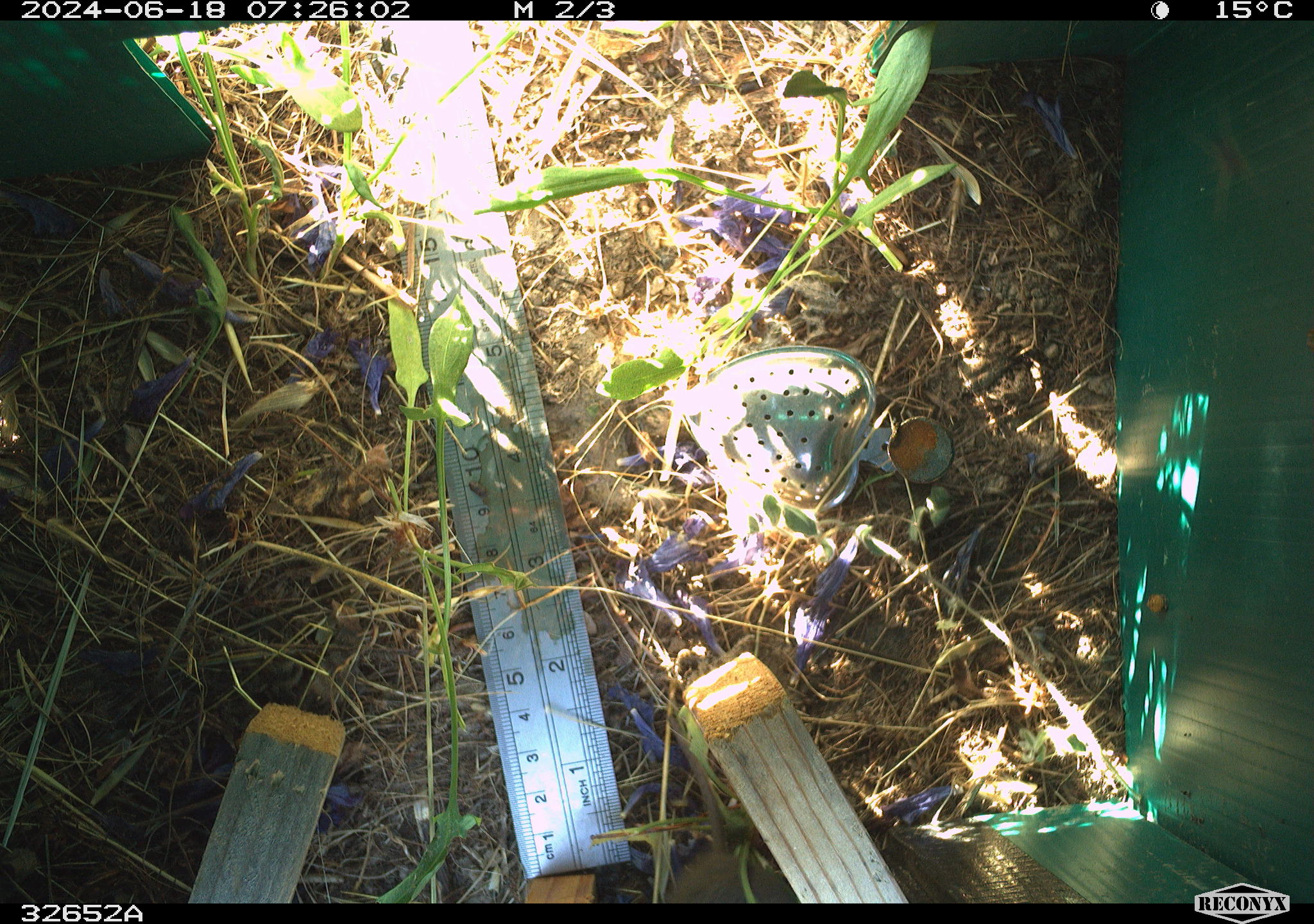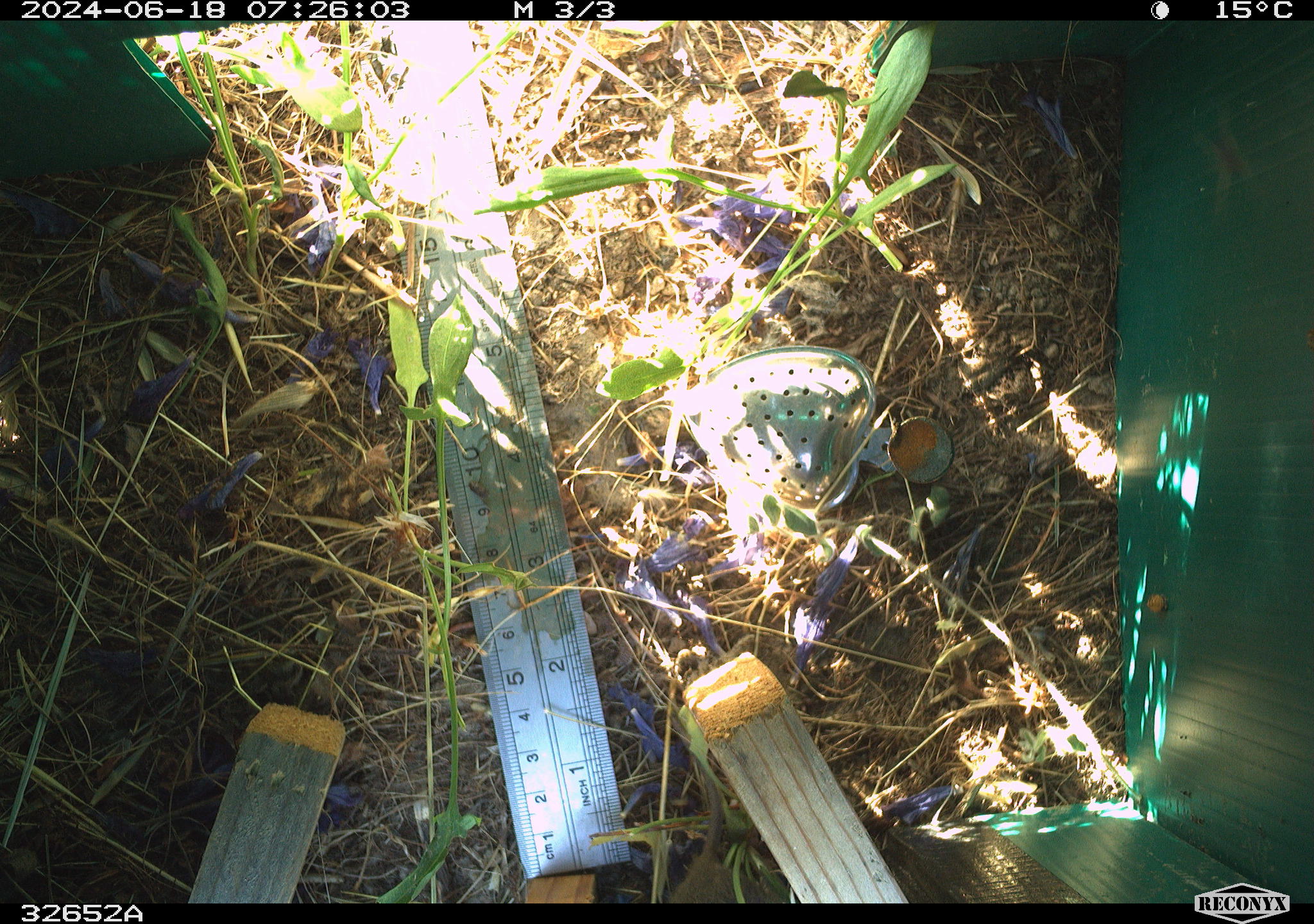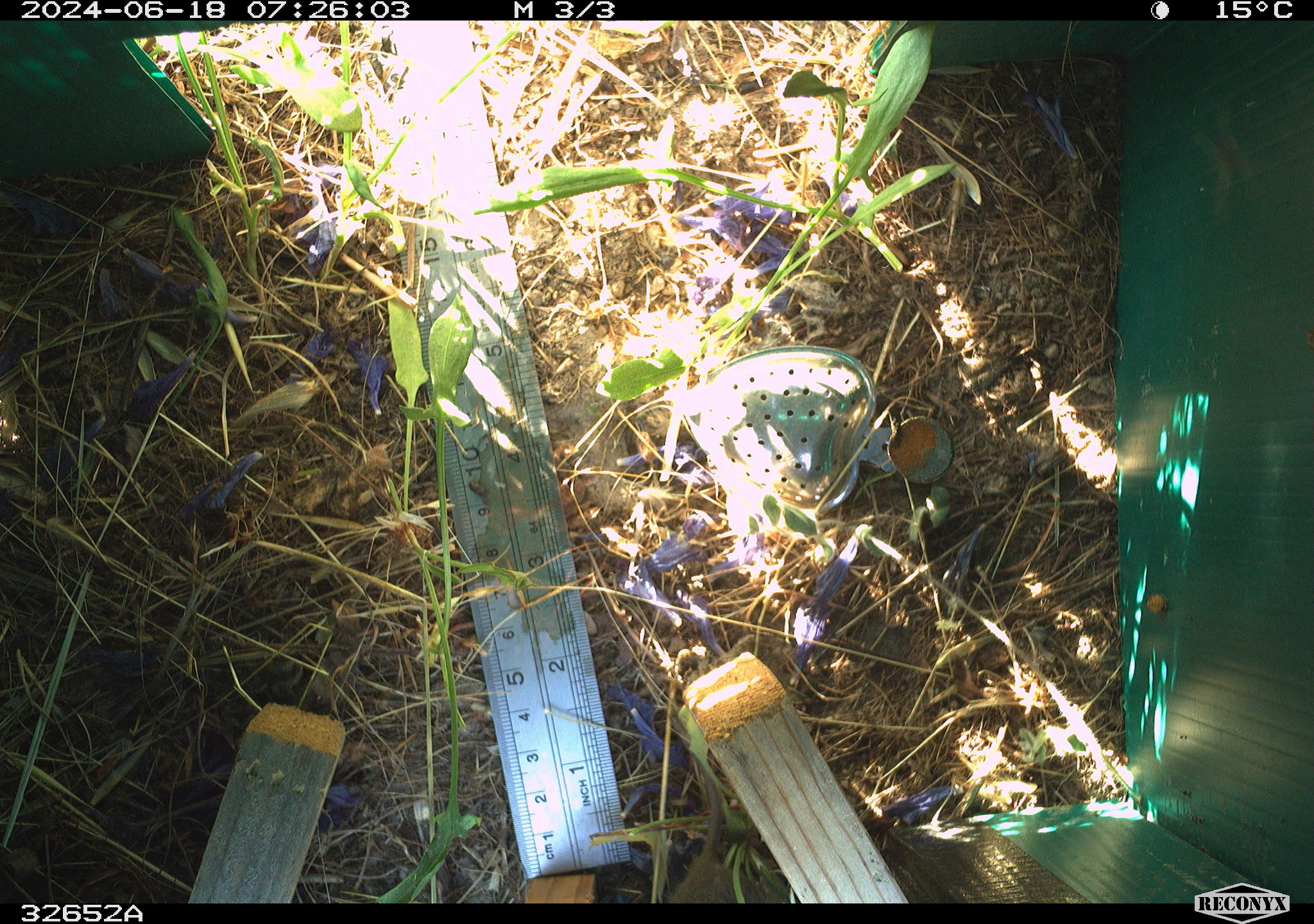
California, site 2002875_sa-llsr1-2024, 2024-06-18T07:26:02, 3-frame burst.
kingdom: Animalia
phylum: Chordata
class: Mammalia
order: Rodentia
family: Cricetidae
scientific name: Arvicolinae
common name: voles, lemmings, and muskrats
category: arvicolinae subfamily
Arvicolinae subfamily (voles, lemmings, and muskrats) (Arvicolinae).